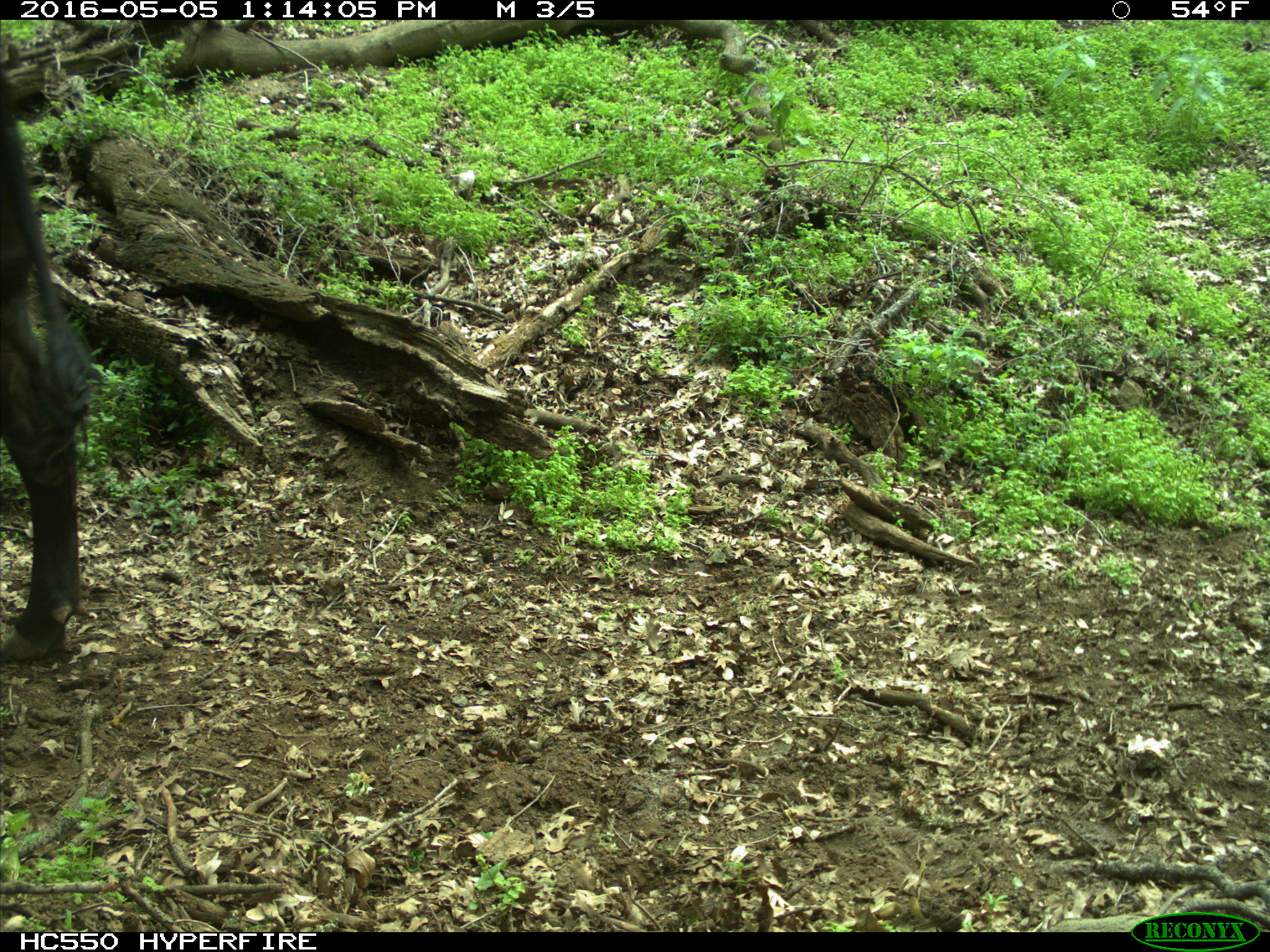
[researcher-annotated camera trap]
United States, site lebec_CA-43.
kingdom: Animalia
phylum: Chordata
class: Mammalia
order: Artiodactyla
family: Bovidae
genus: Bos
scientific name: Bos taurus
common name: domestic cow